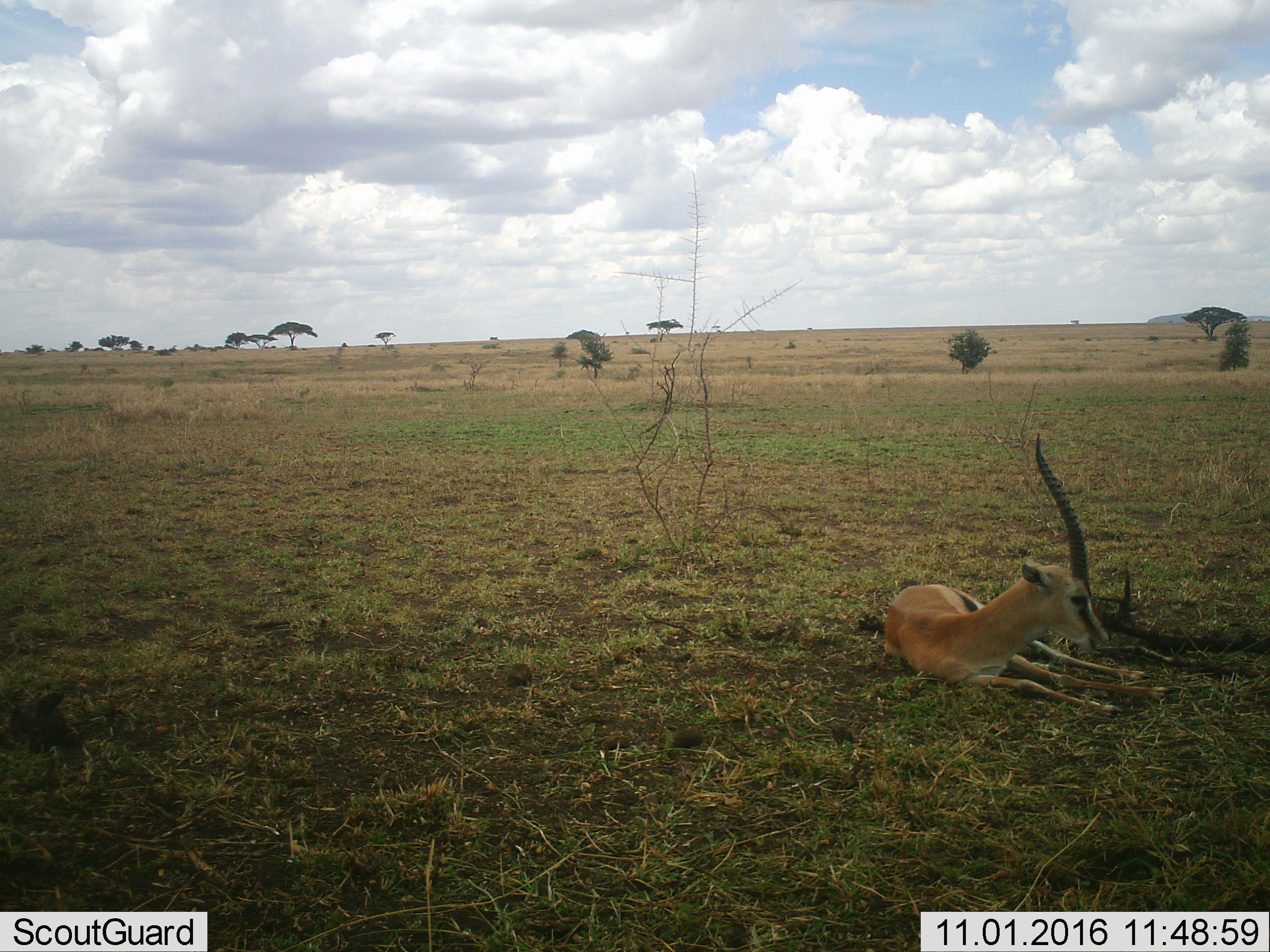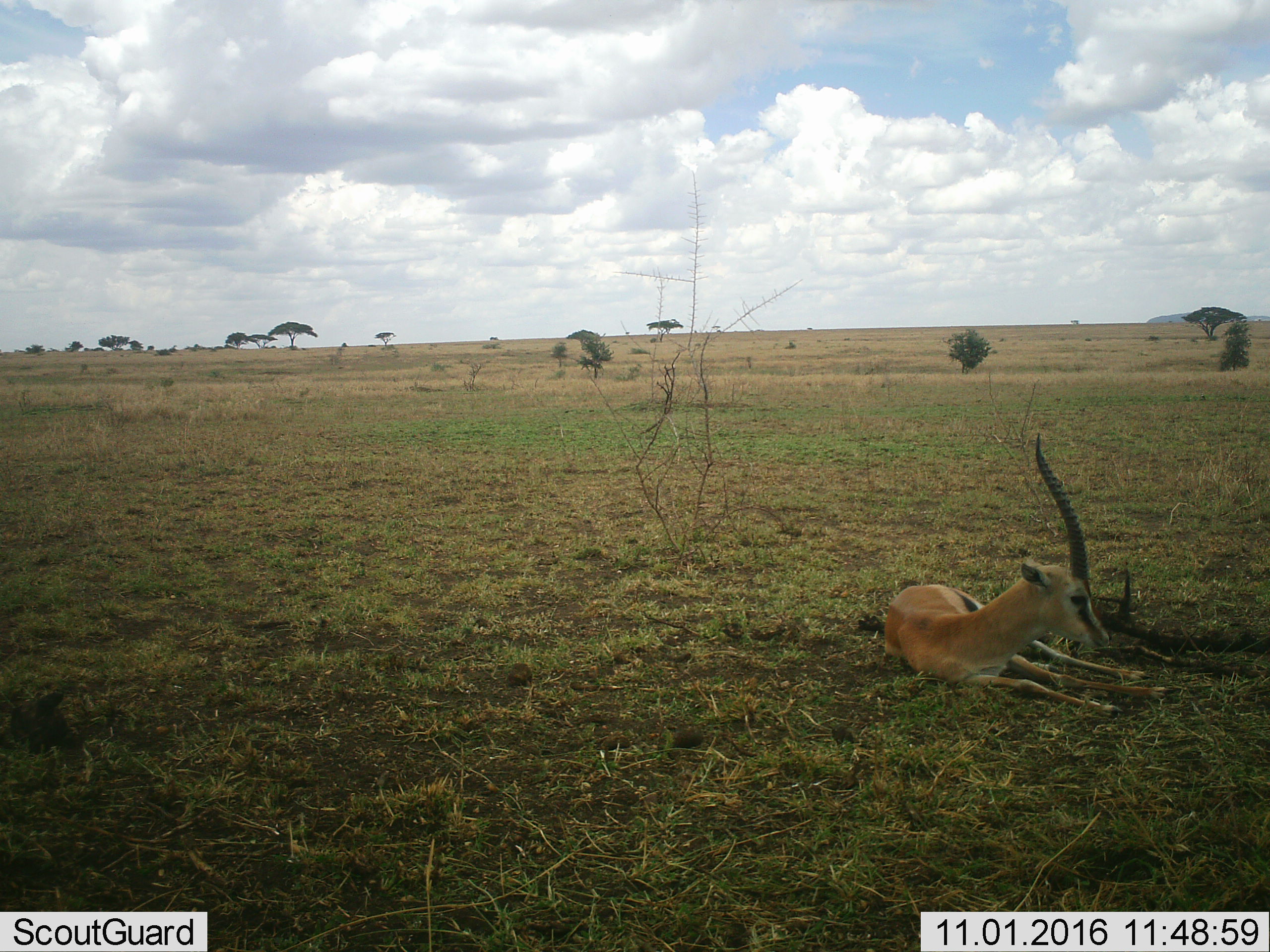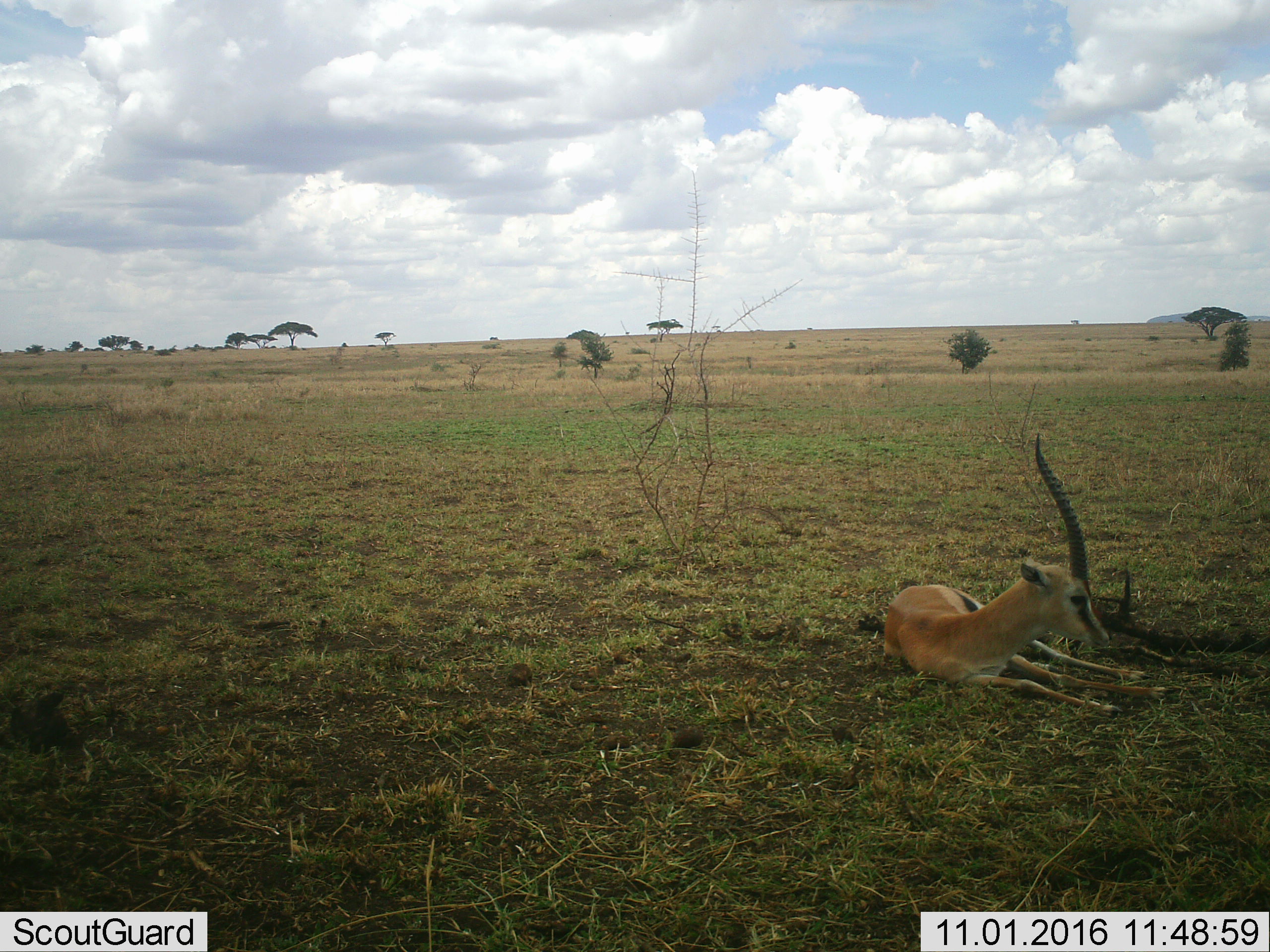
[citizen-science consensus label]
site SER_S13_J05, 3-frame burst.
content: unidentified animal